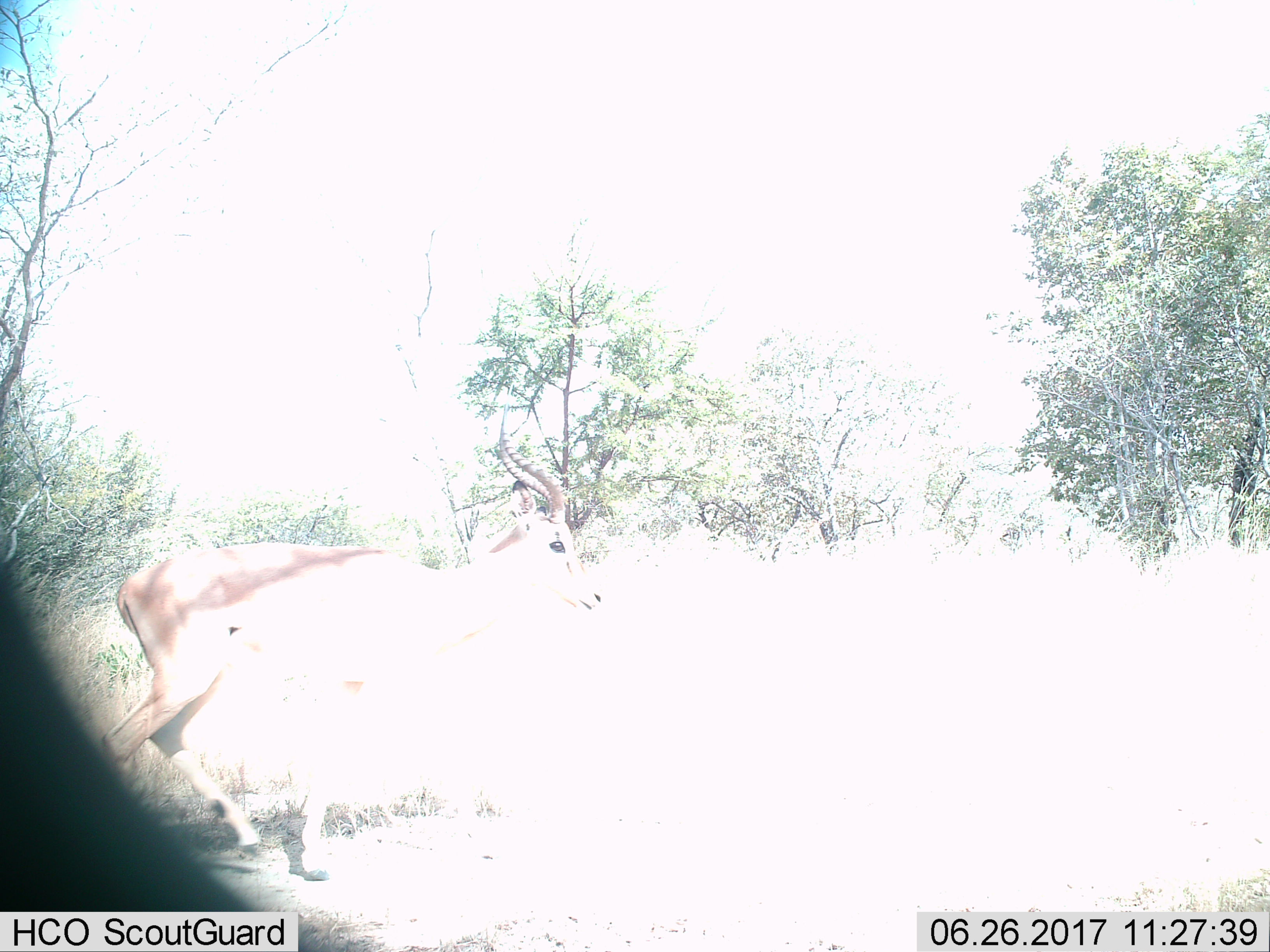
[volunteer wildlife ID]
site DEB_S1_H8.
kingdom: Animalia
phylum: Chordata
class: Mammalia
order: Artiodactyla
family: Bovidae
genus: Aepyceros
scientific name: Aepyceros melampus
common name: impala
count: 1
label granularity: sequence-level